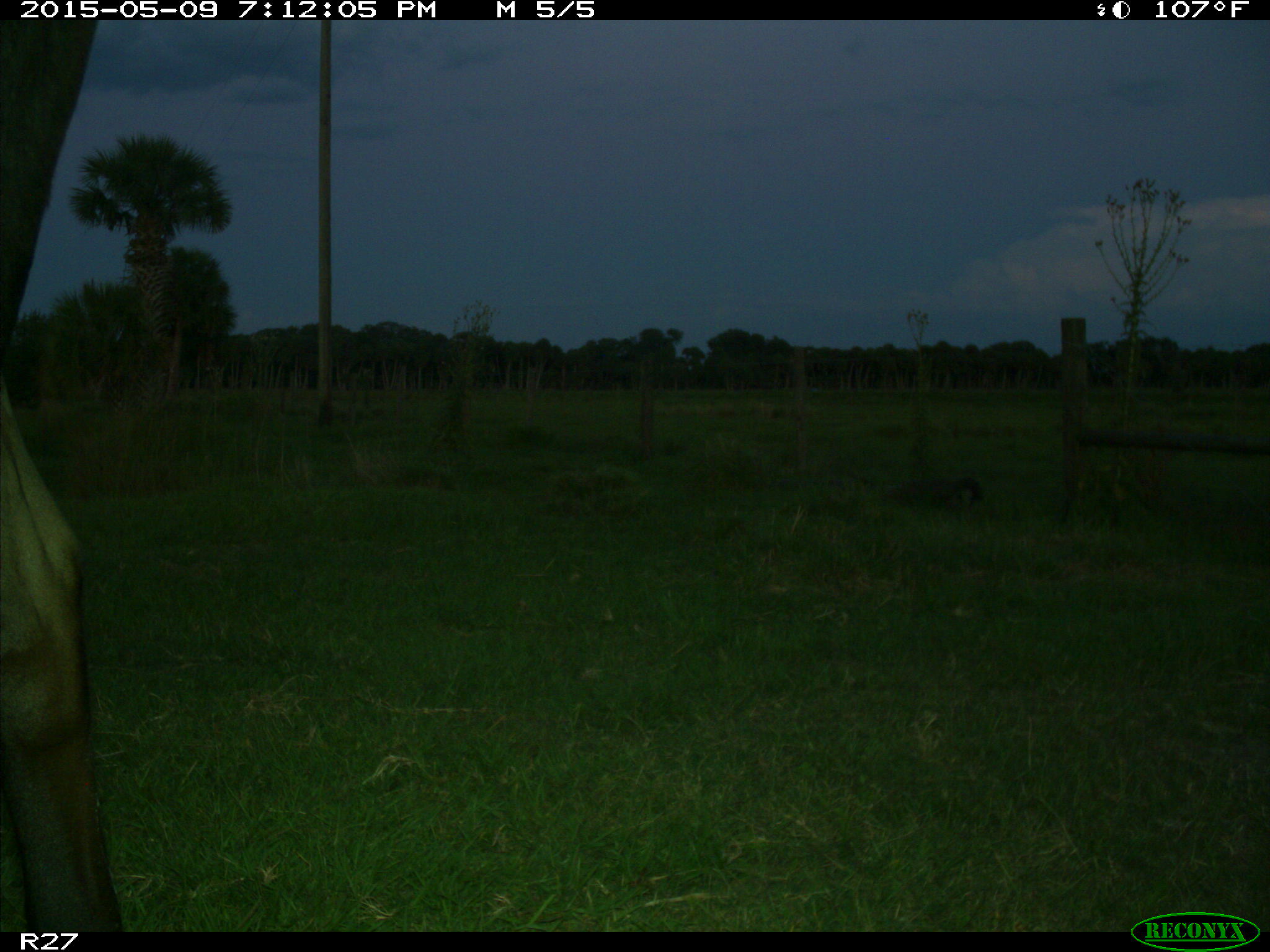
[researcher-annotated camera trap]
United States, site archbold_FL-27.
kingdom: Animalia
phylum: Chordata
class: Mammalia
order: Artiodactyla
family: Bovidae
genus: Bos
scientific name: Bos taurus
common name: domestic cow